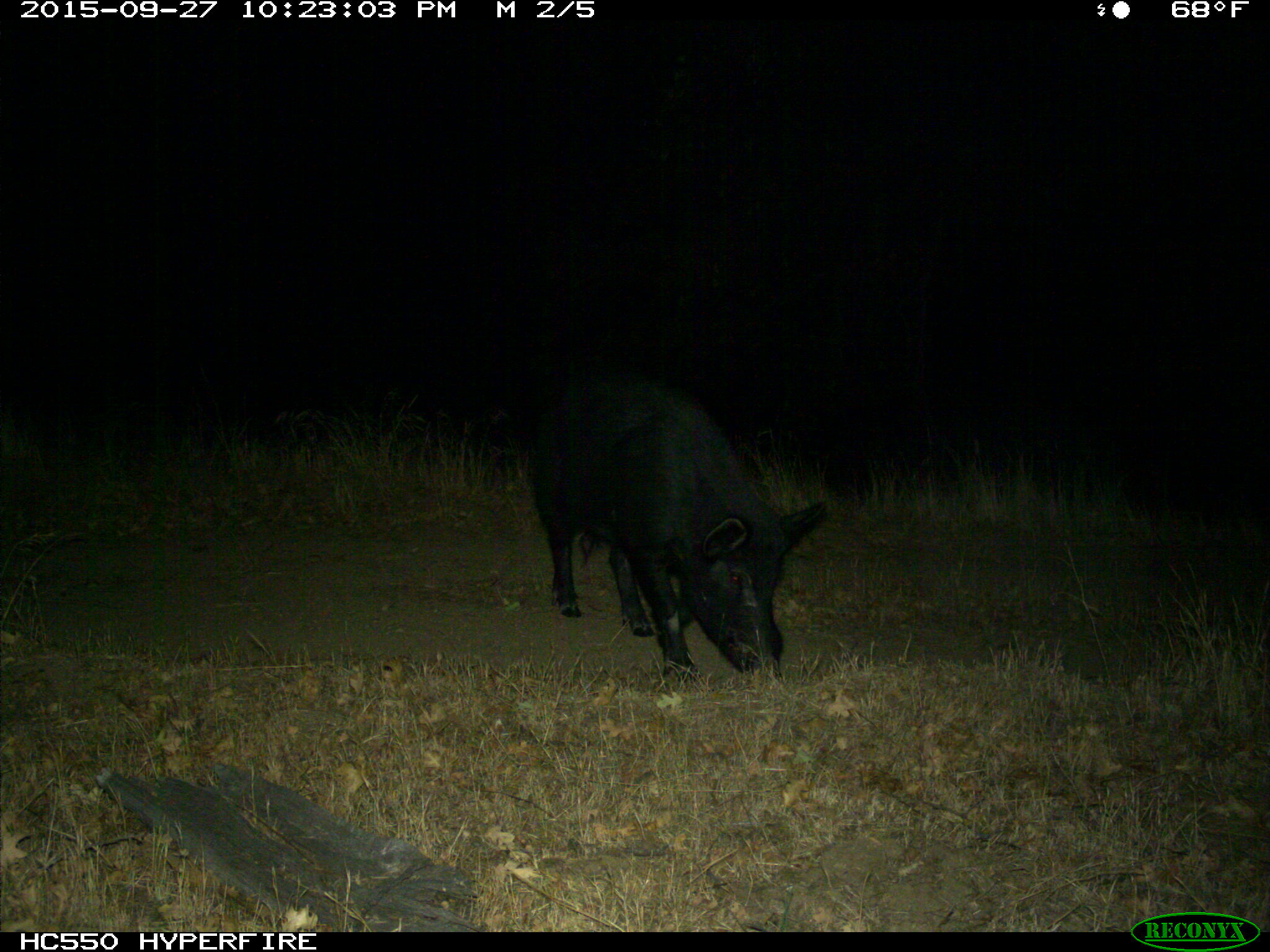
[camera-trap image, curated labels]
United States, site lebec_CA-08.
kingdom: Animalia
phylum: Chordata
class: Mammalia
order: Artiodactyla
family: Suidae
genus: Sus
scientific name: Sus scrofa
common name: wild boar